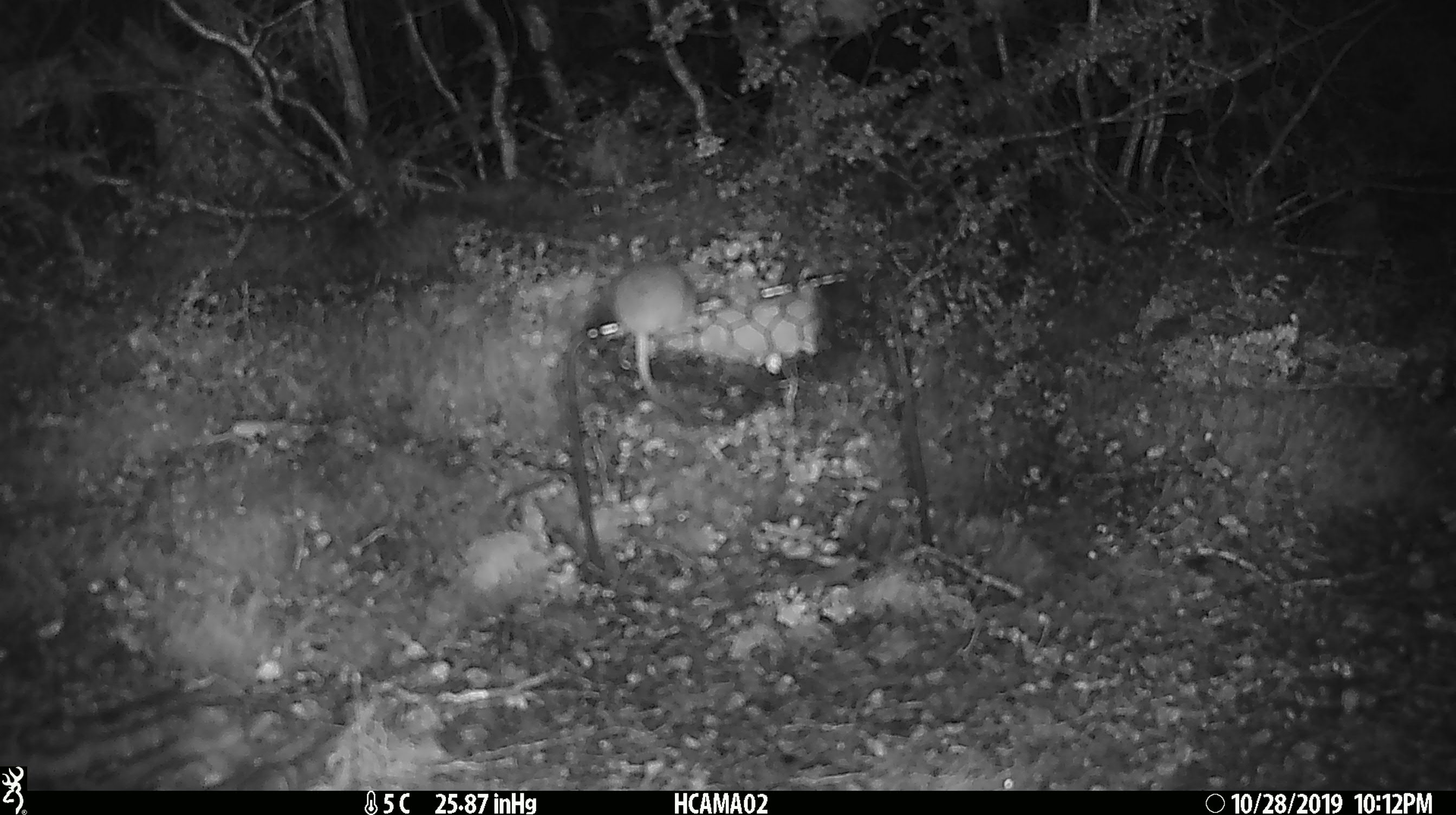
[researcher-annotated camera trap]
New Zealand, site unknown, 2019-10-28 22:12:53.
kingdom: Animalia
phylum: Chordata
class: Mammalia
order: Rodentia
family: Muridae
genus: Mus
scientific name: Mus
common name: mouse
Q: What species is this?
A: Mouse (Mus).